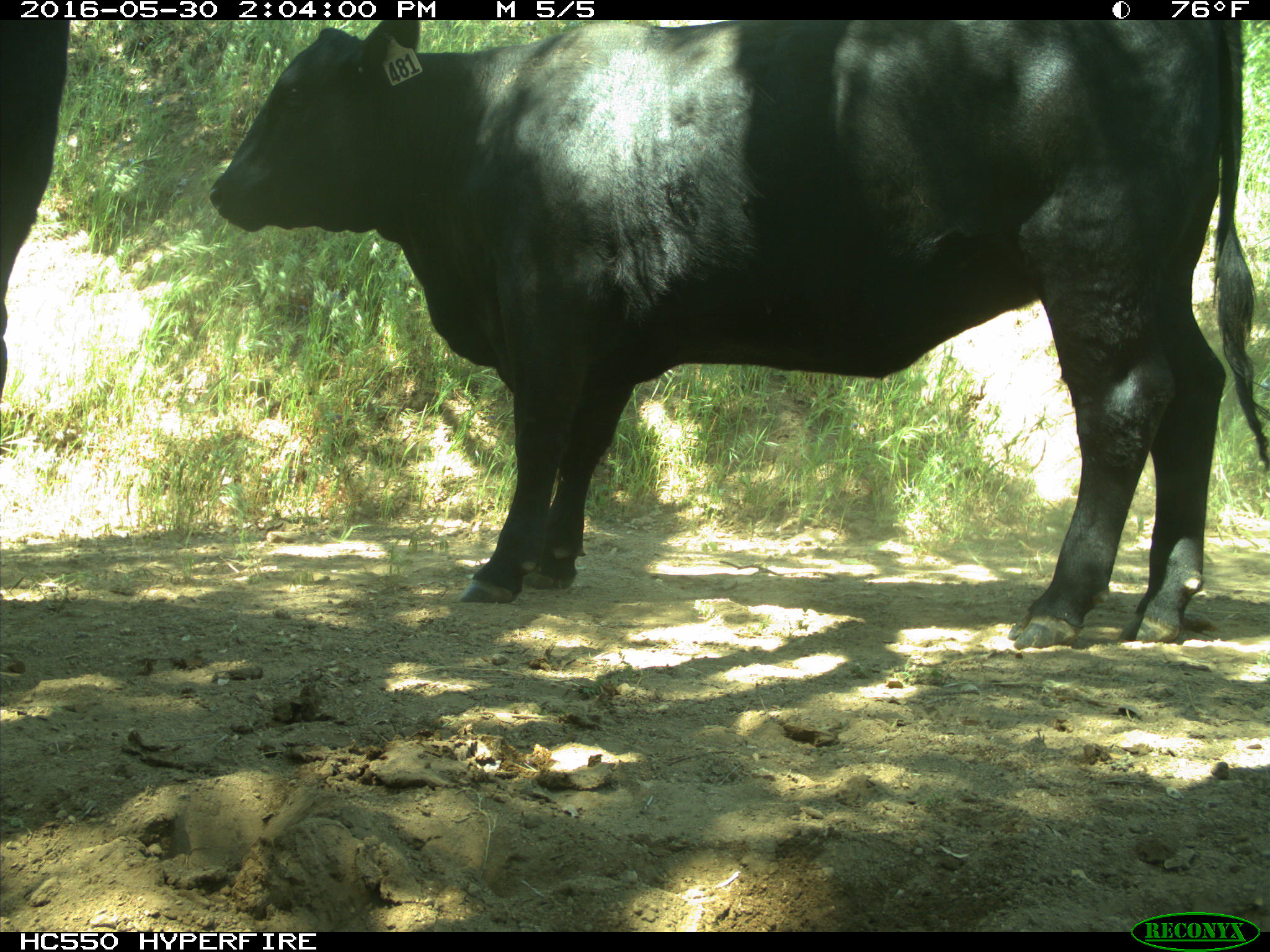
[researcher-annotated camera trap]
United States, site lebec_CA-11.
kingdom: Animalia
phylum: Chordata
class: Mammalia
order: Artiodactyla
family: Bovidae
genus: Bos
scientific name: Bos taurus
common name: domestic cow